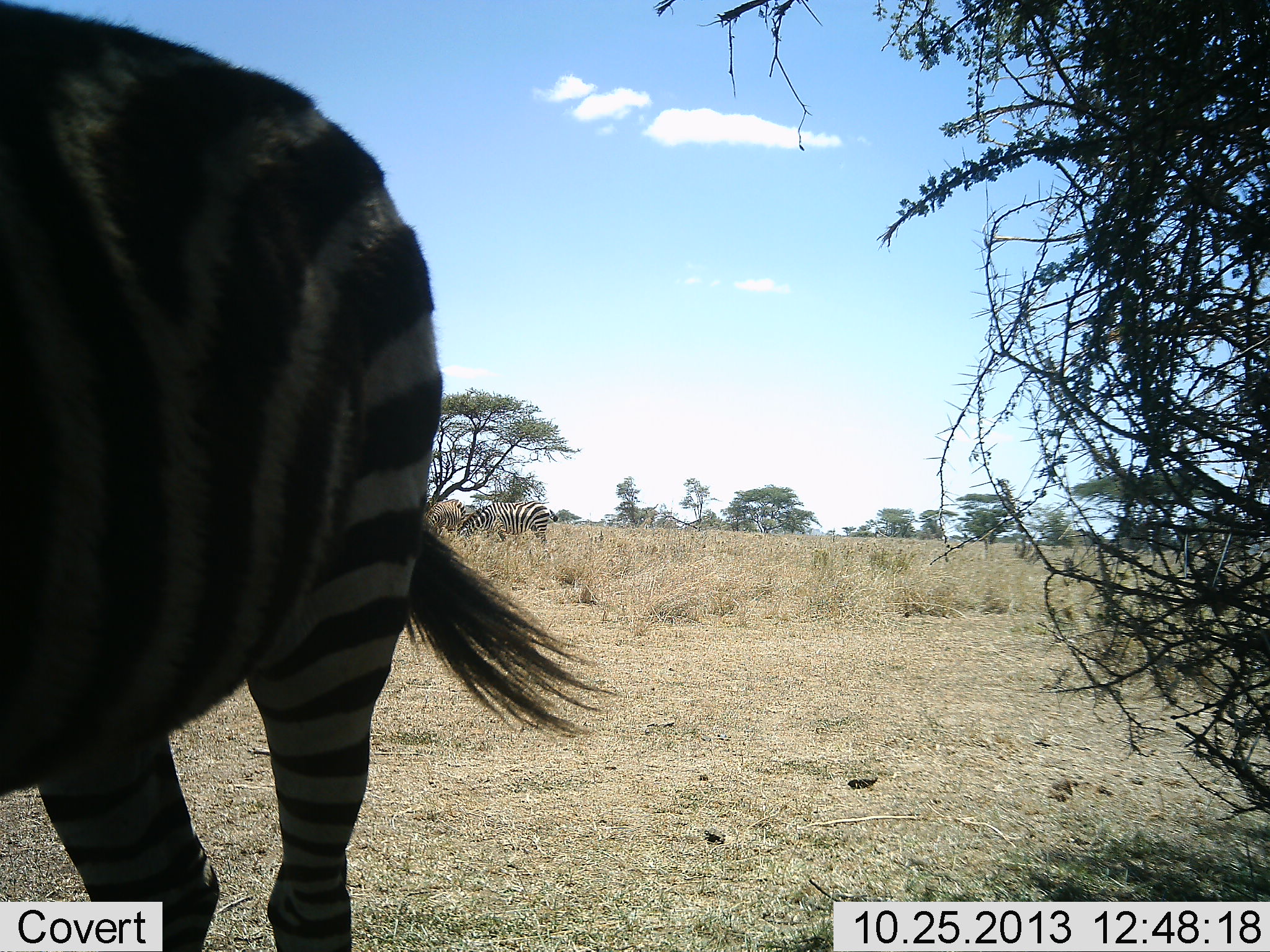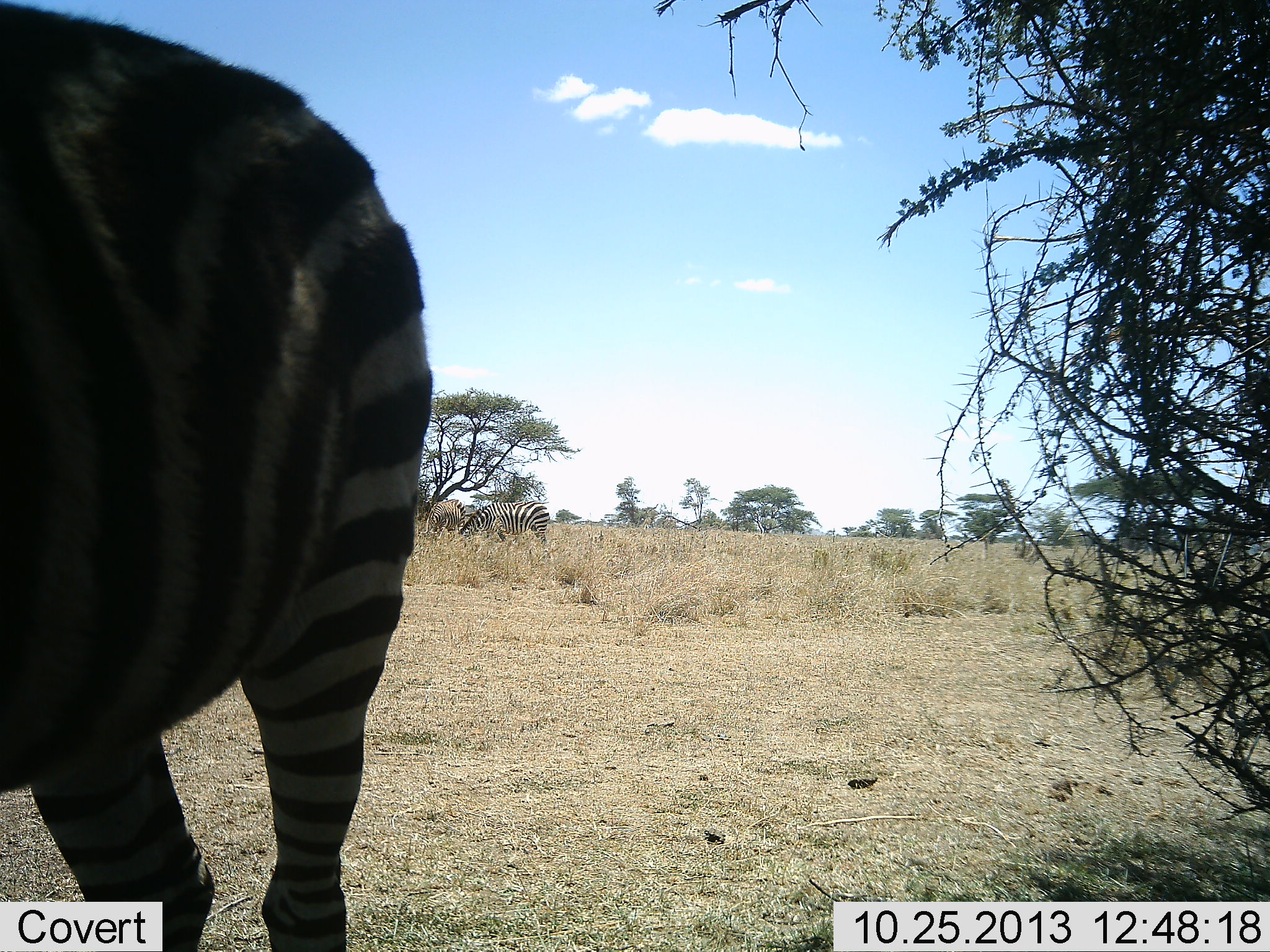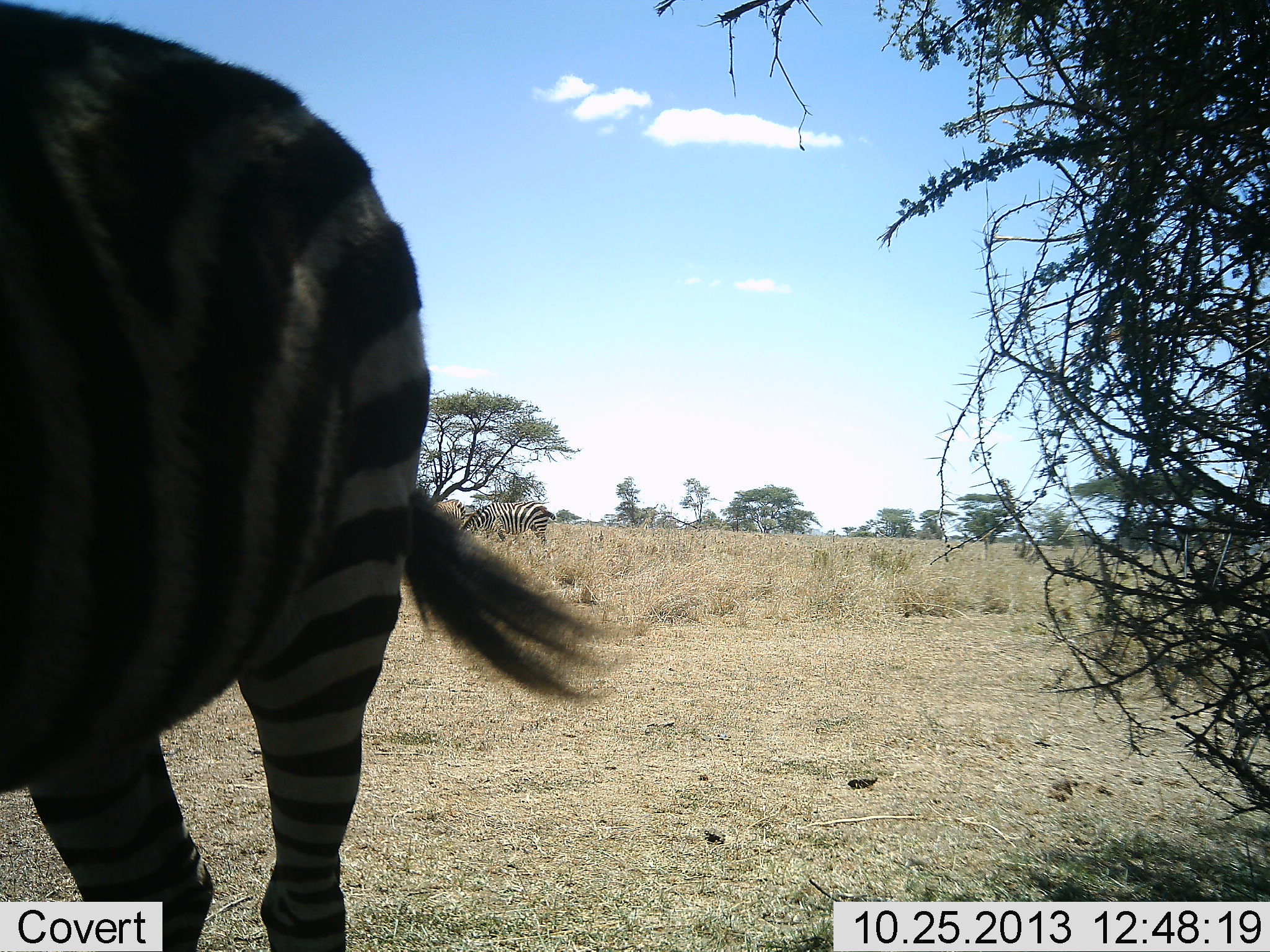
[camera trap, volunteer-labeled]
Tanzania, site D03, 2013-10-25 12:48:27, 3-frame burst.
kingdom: Animalia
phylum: Chordata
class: Mammalia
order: Perissodactyla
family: Equidae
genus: Equus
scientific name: Equus quagga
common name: plains zebra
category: zebra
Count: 3.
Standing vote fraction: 90%.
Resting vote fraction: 0%.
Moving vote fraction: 0%.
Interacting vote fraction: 0%.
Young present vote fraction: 0%.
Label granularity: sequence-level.